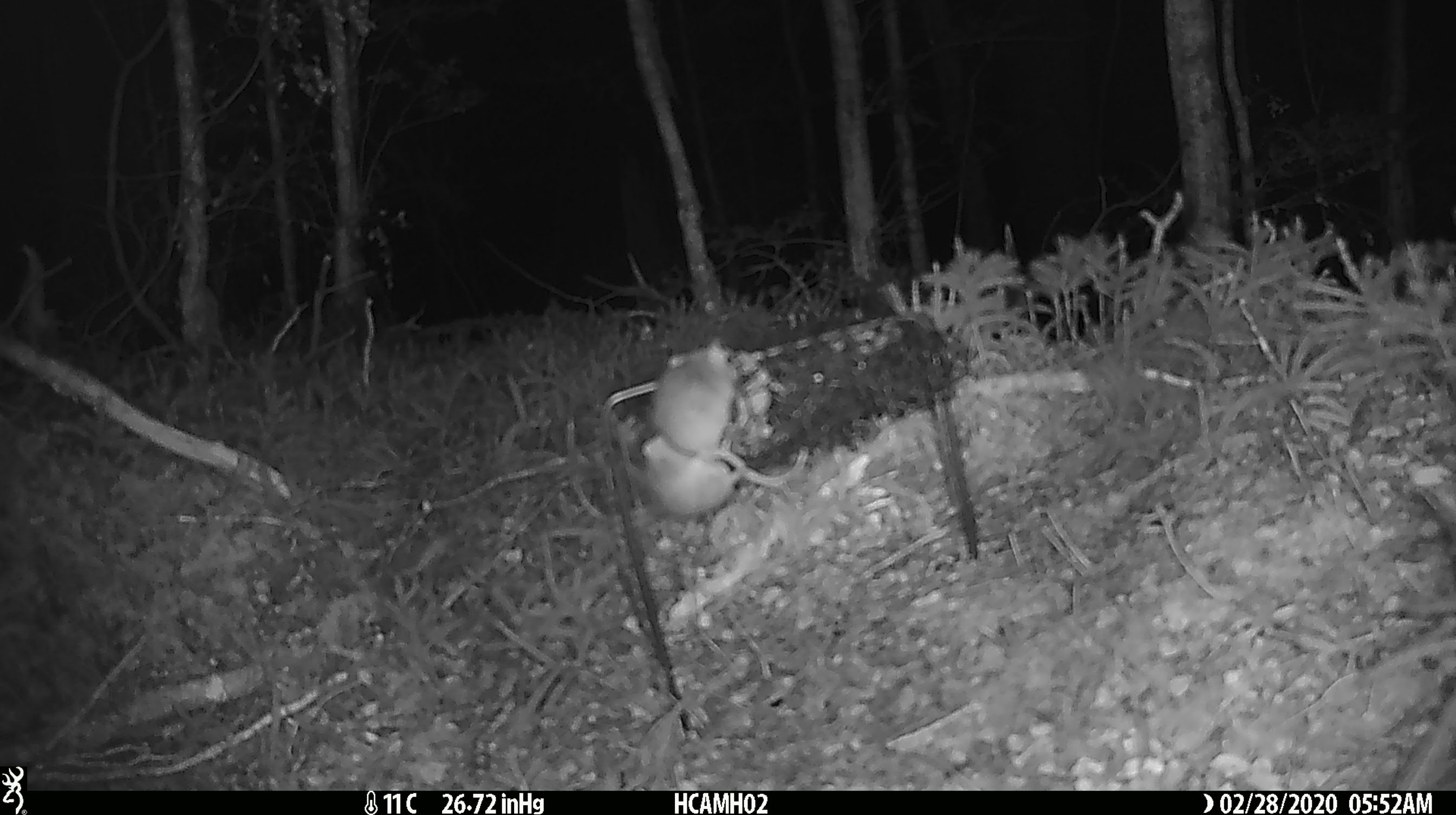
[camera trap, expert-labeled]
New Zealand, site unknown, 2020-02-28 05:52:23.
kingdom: Animalia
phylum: Chordata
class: Mammalia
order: Rodentia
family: Muridae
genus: Mus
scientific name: Mus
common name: mouse